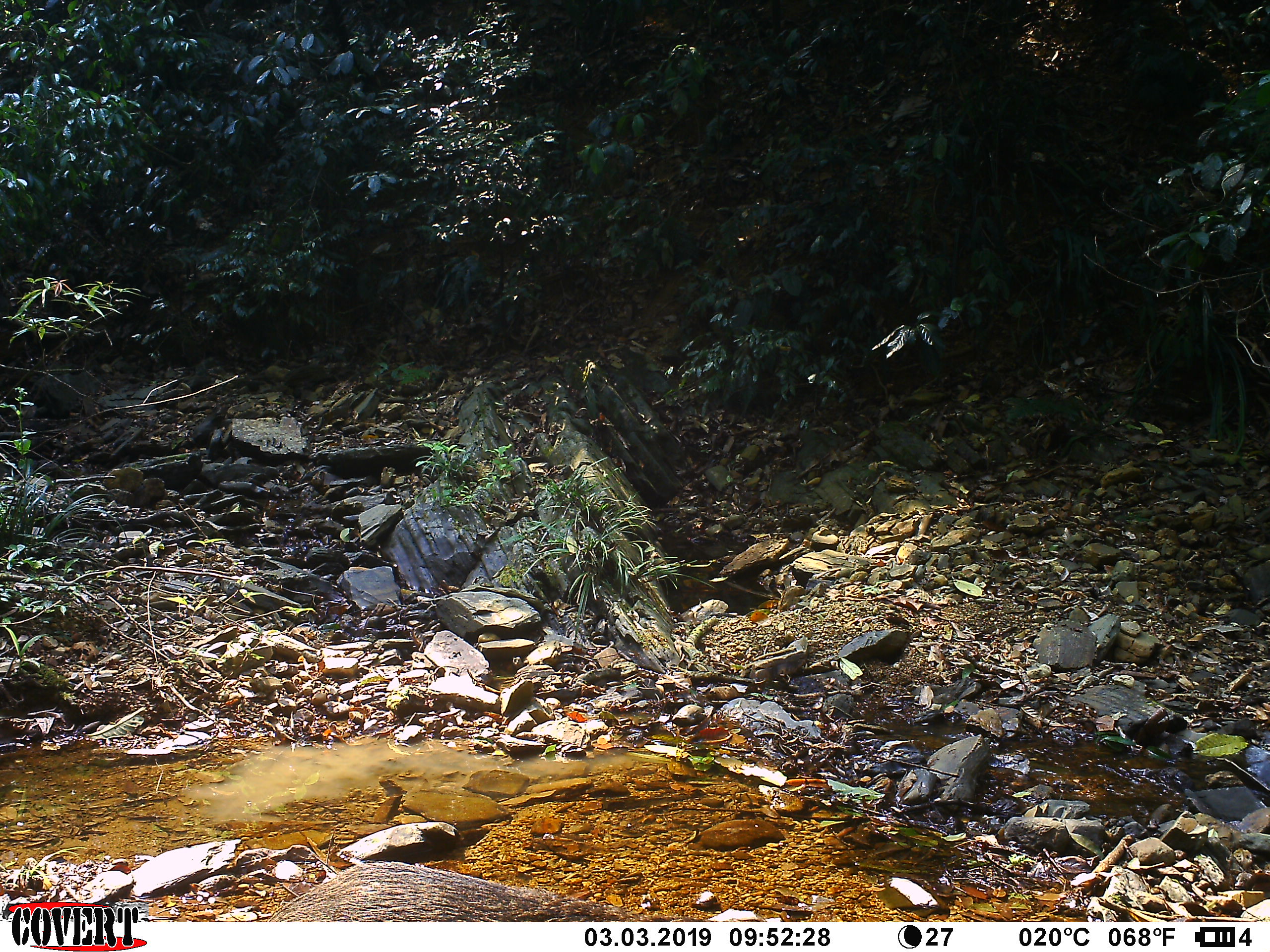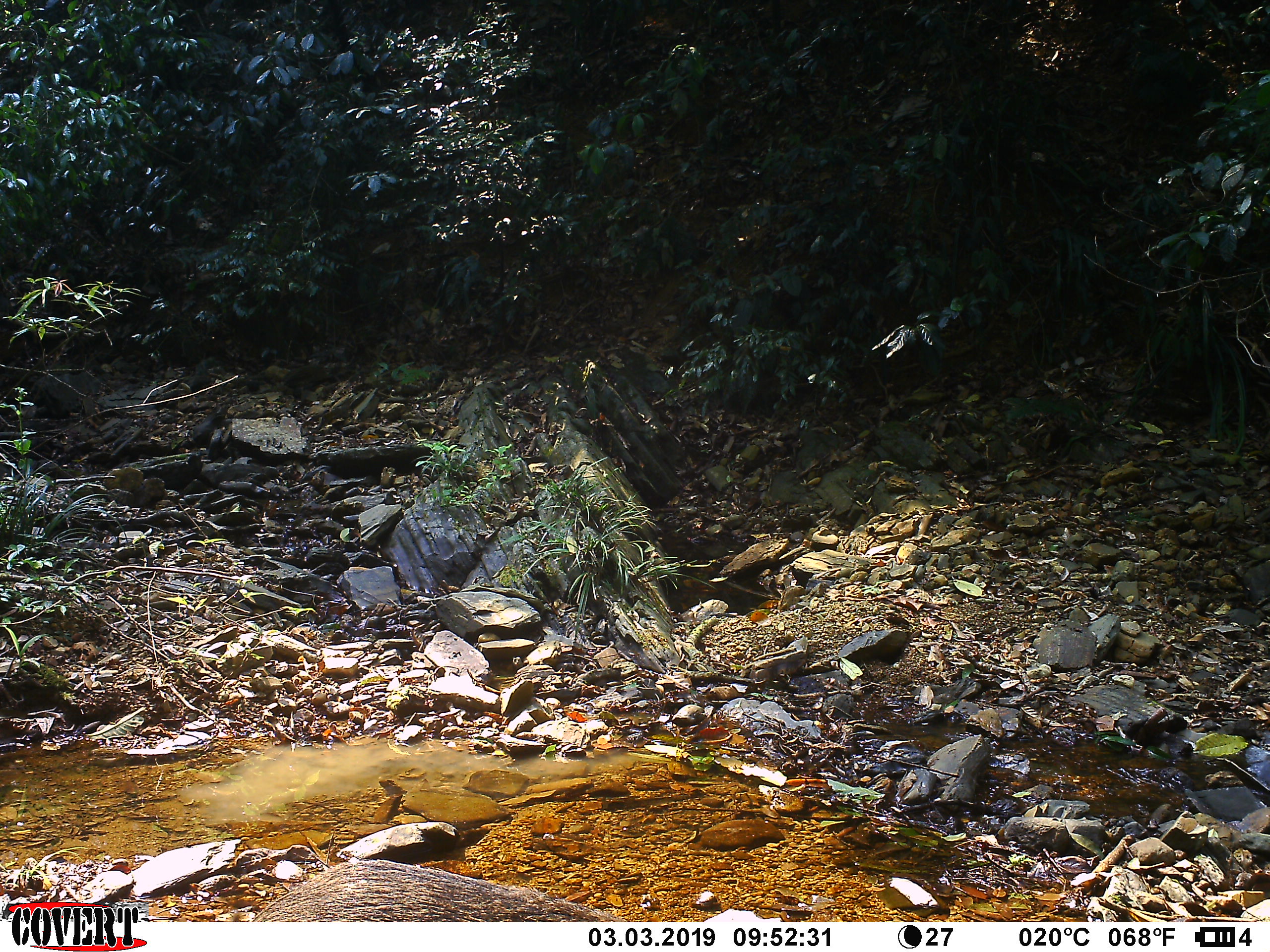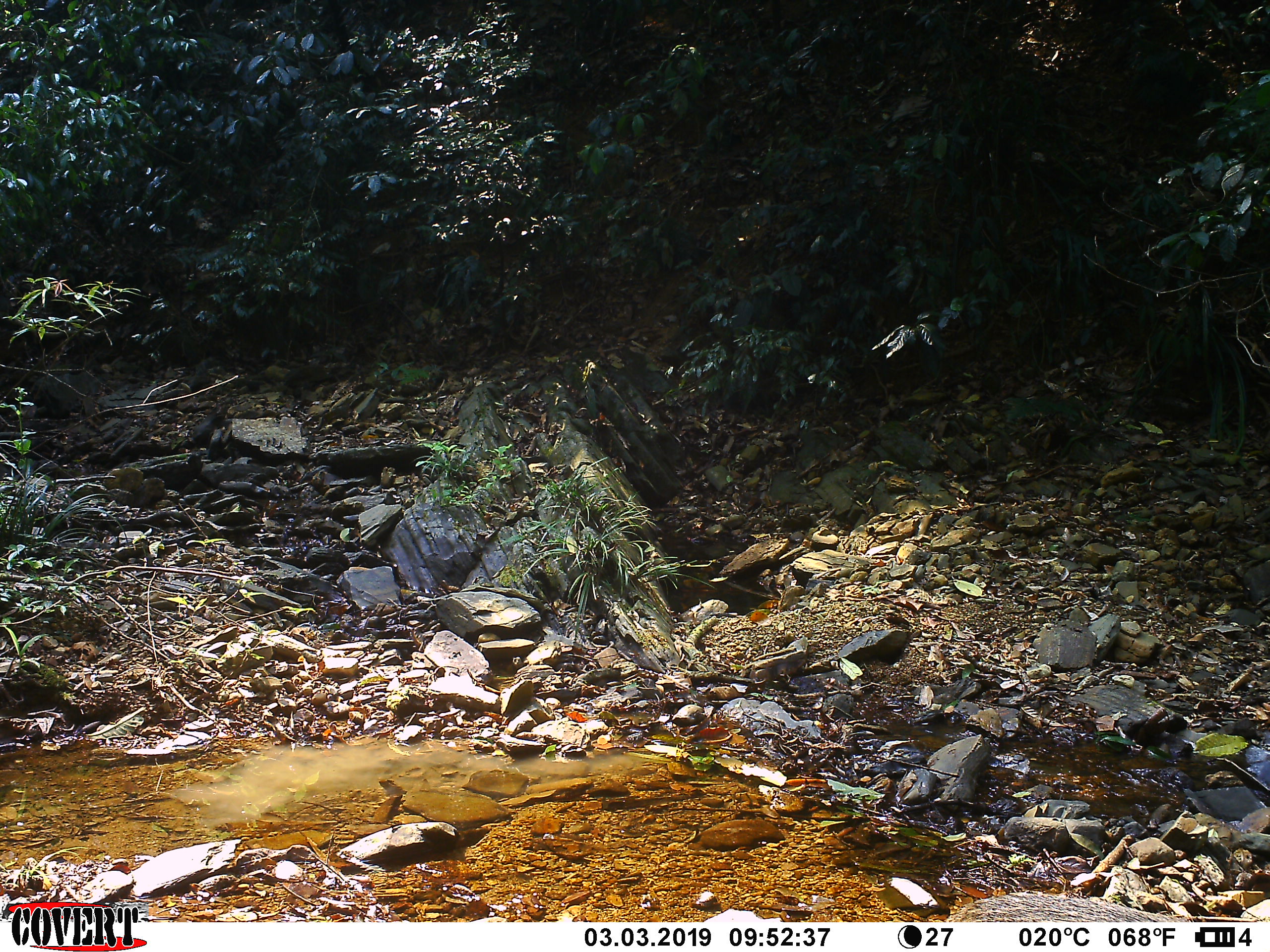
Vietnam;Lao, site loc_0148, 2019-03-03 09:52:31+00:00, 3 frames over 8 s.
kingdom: Animalia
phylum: Chordata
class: Mammalia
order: Artiodactyla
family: Suidae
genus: Sus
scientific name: Sus scrofa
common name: eurasian wild pig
Eurasian wild pig (Sus scrofa). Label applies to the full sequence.